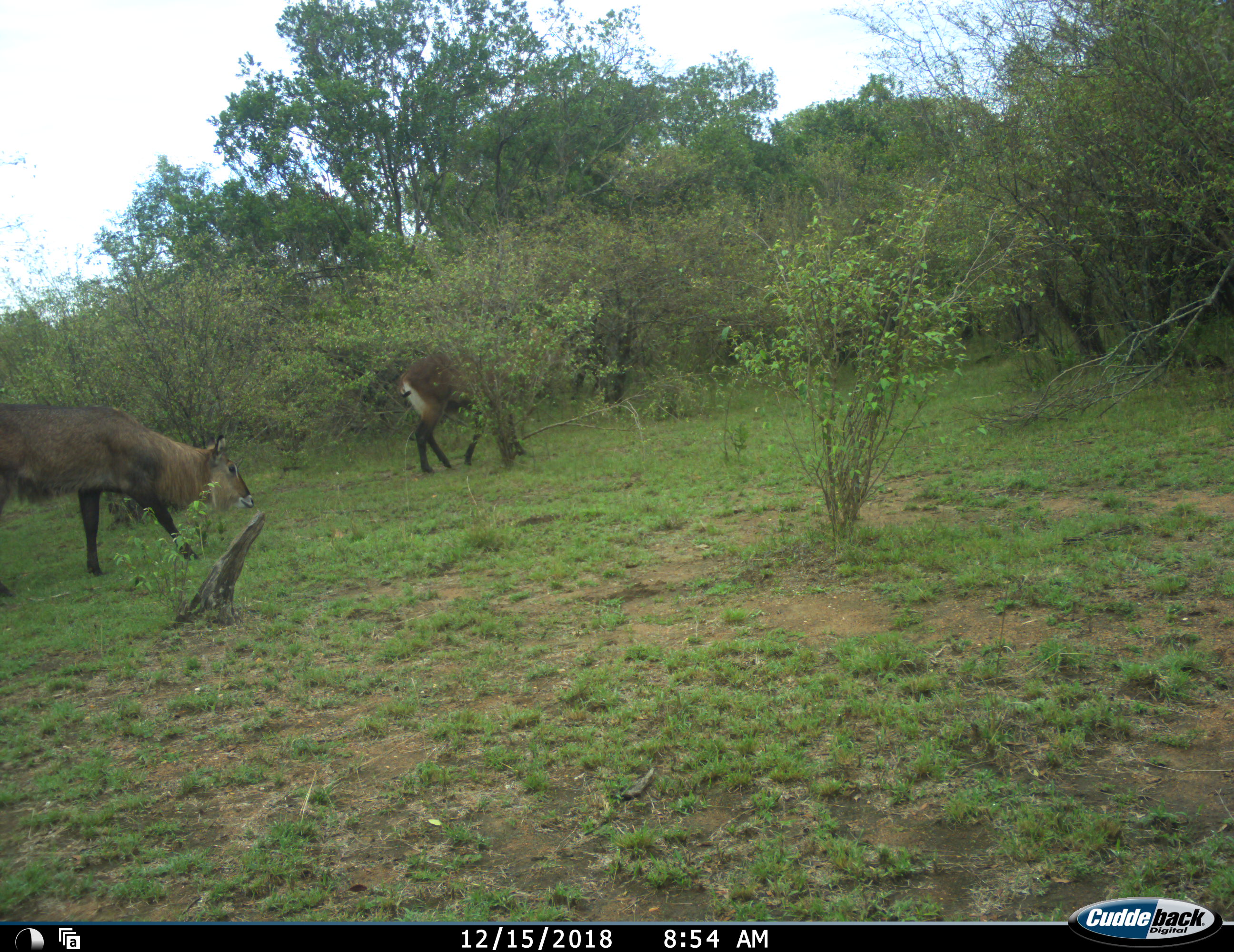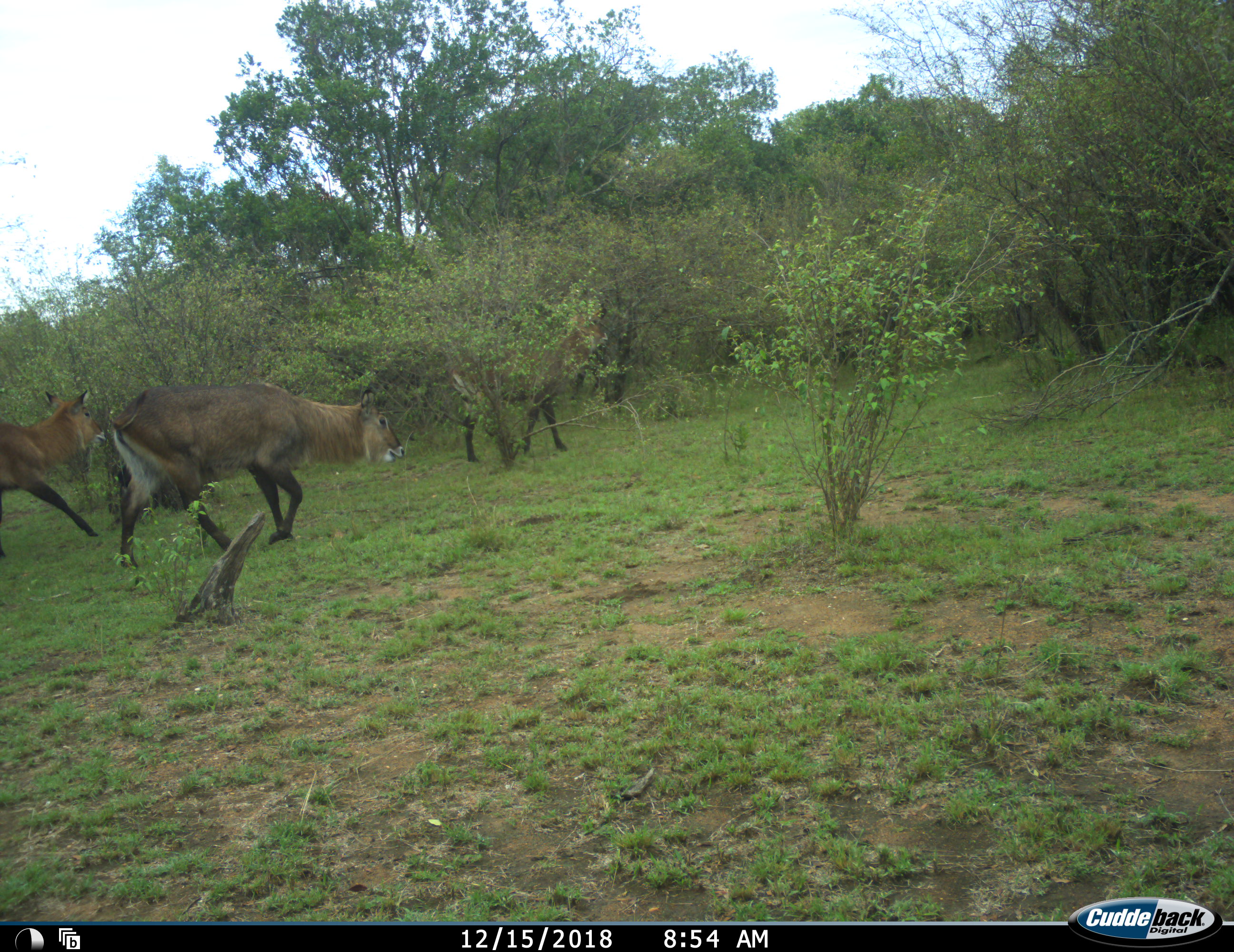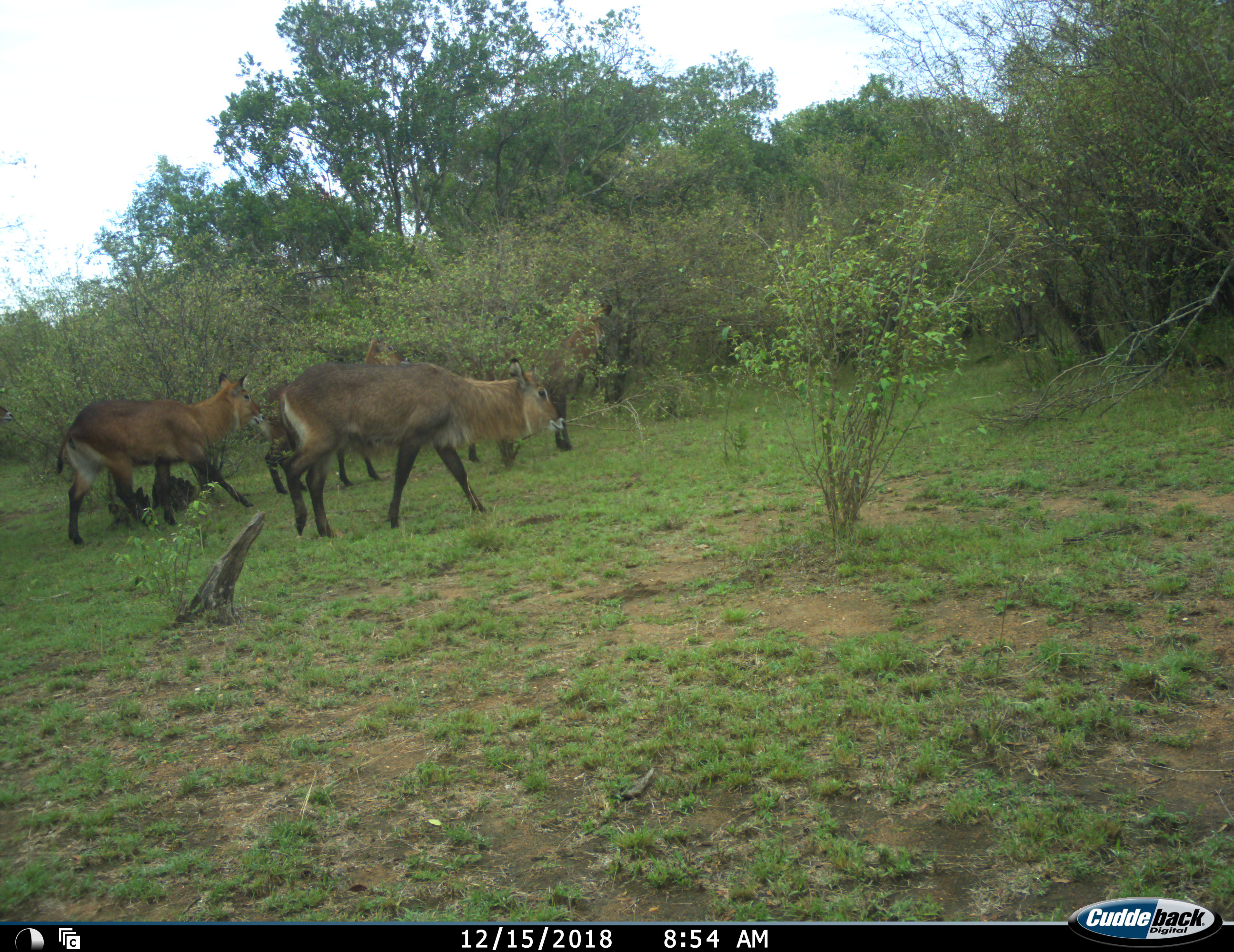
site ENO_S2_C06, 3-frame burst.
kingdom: Animalia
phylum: Chordata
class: Mammalia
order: Artiodactyla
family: Bovidae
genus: Kobus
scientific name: Kobus ellipsiprymnus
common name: waterbuck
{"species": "waterbuck (Kobus ellipsiprymnus)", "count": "4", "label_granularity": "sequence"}